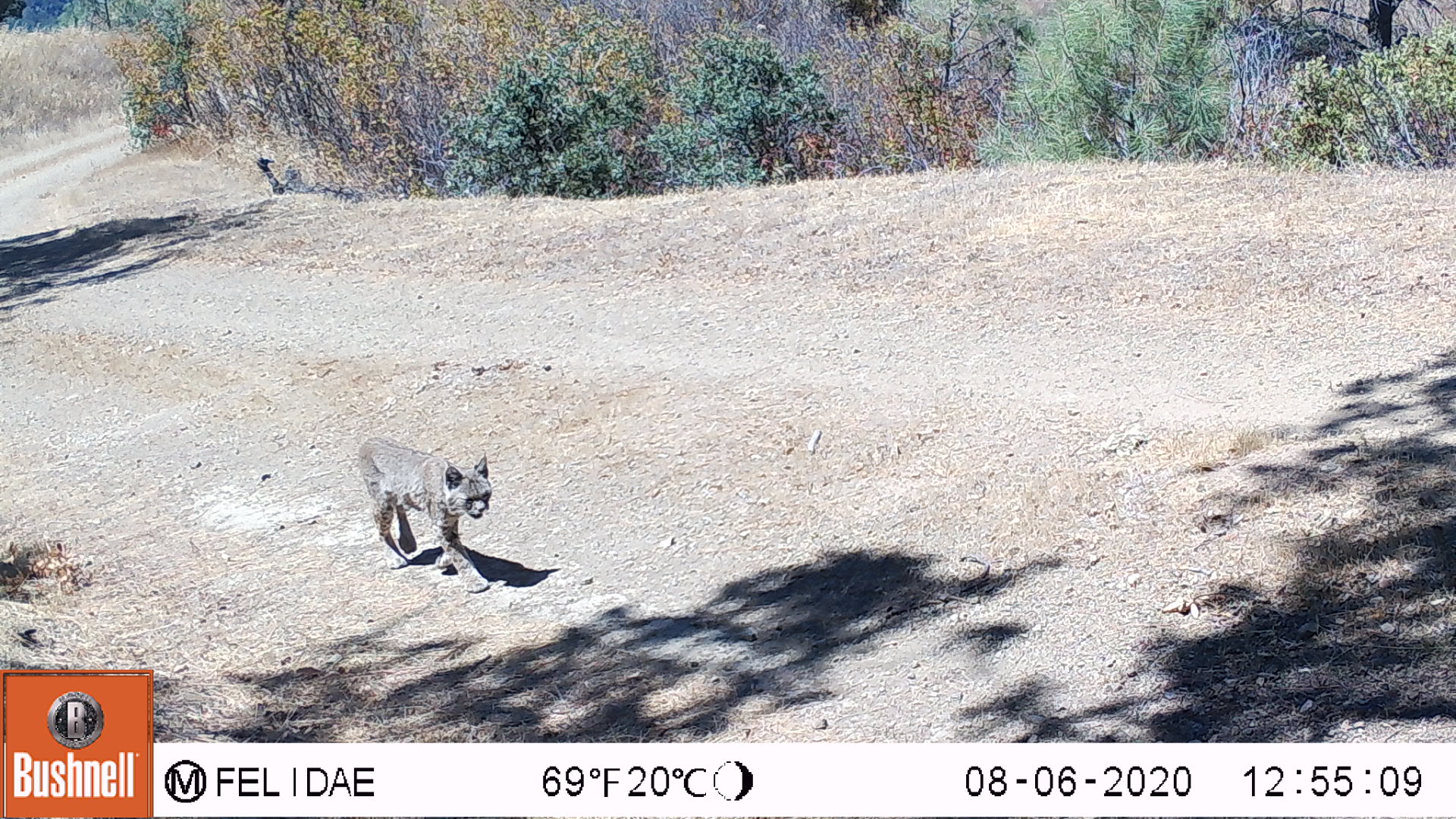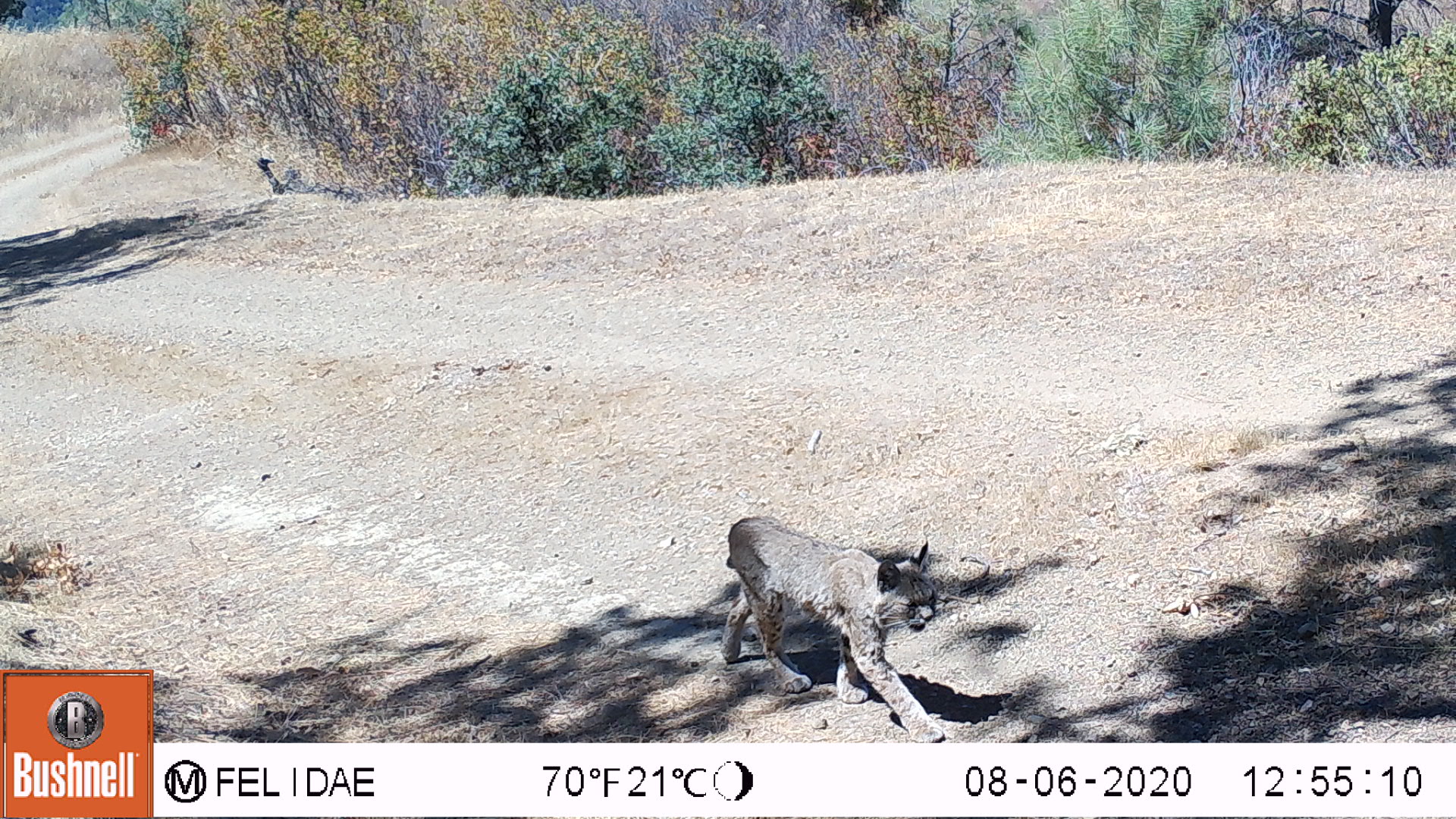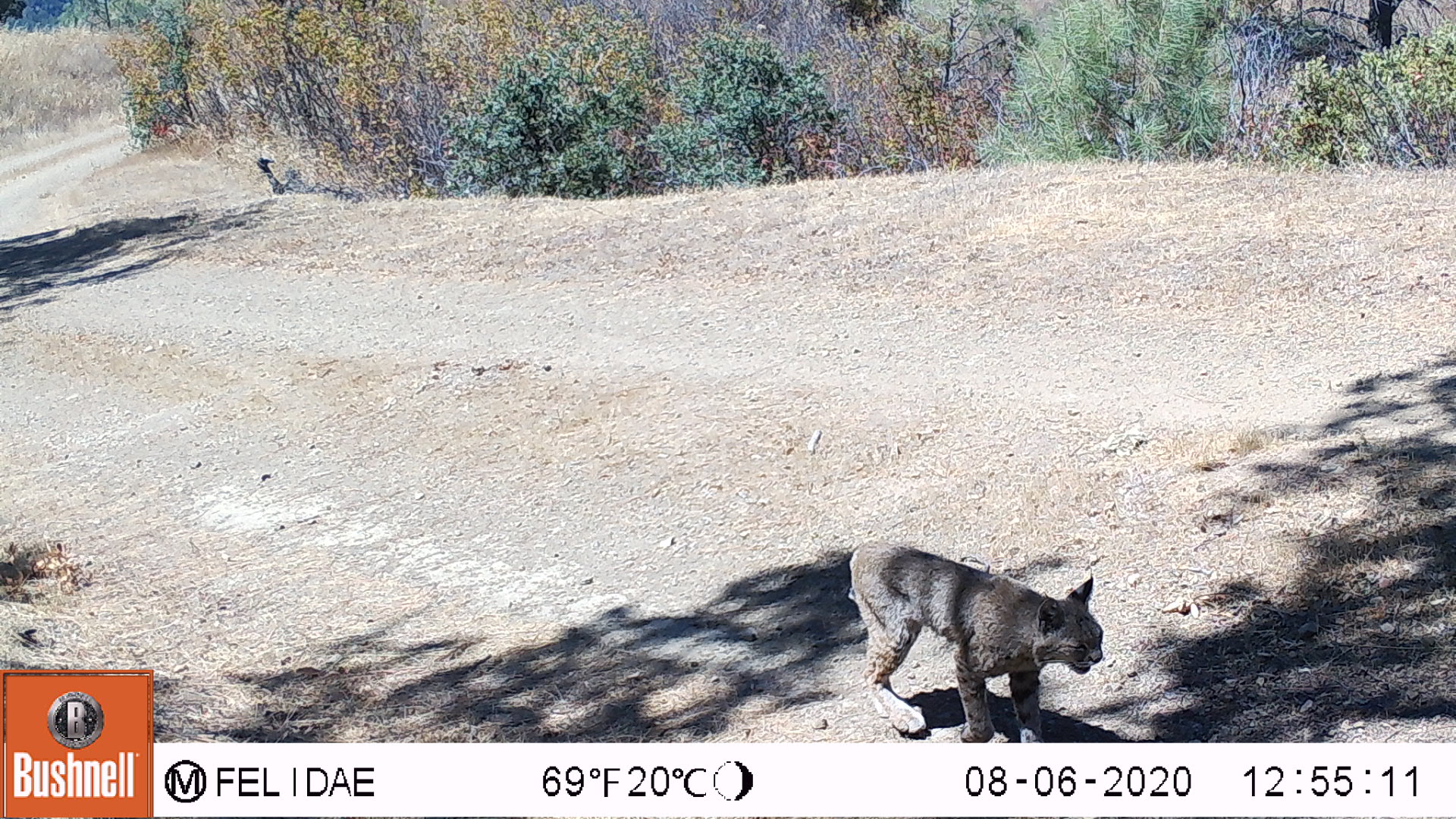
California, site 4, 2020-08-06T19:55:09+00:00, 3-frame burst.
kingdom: Animalia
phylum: Chordata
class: Mammalia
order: Carnivora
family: Felidae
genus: Lynx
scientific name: Lynx rufus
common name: bobcat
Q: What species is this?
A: Bobcat (Lynx rufus).